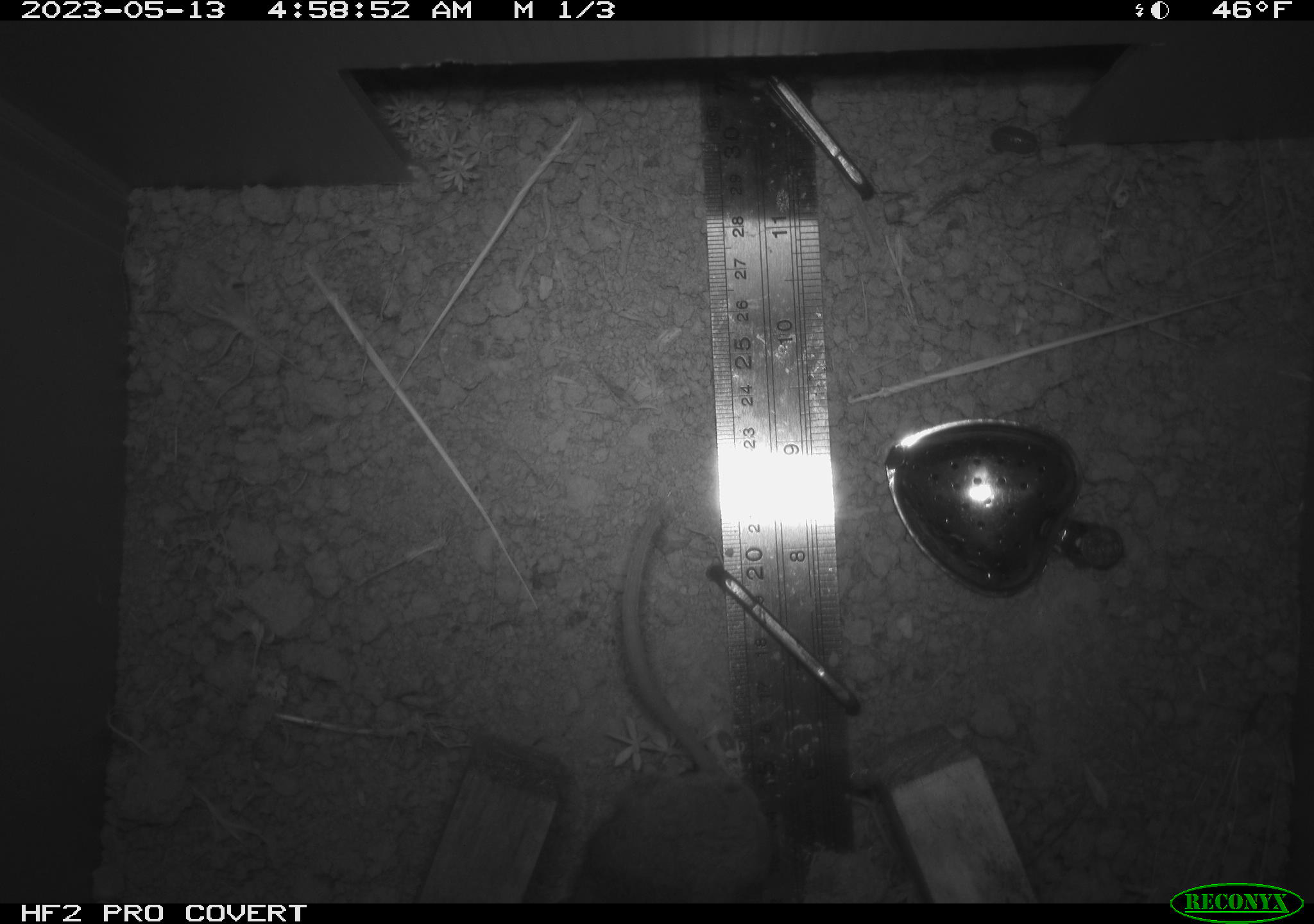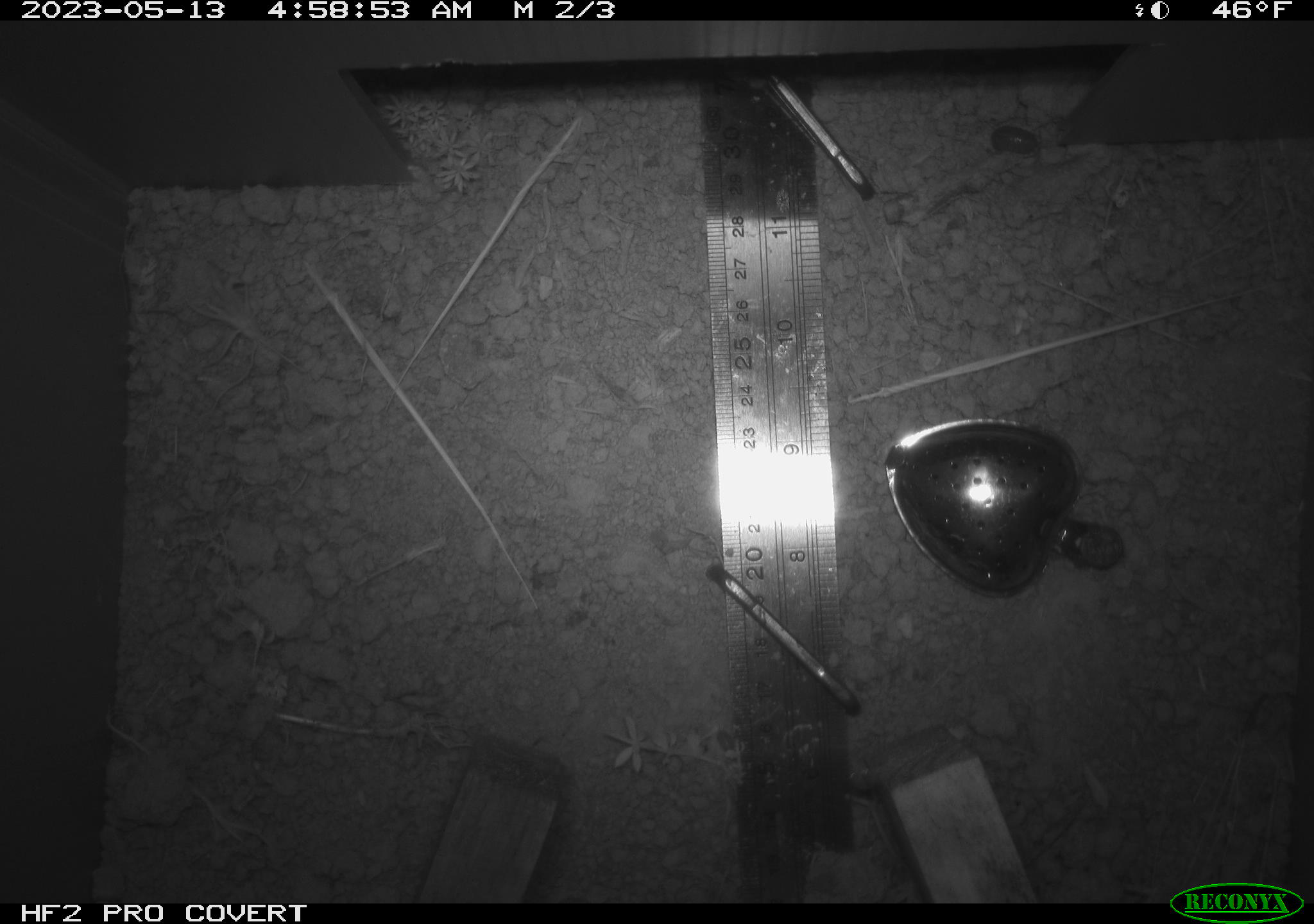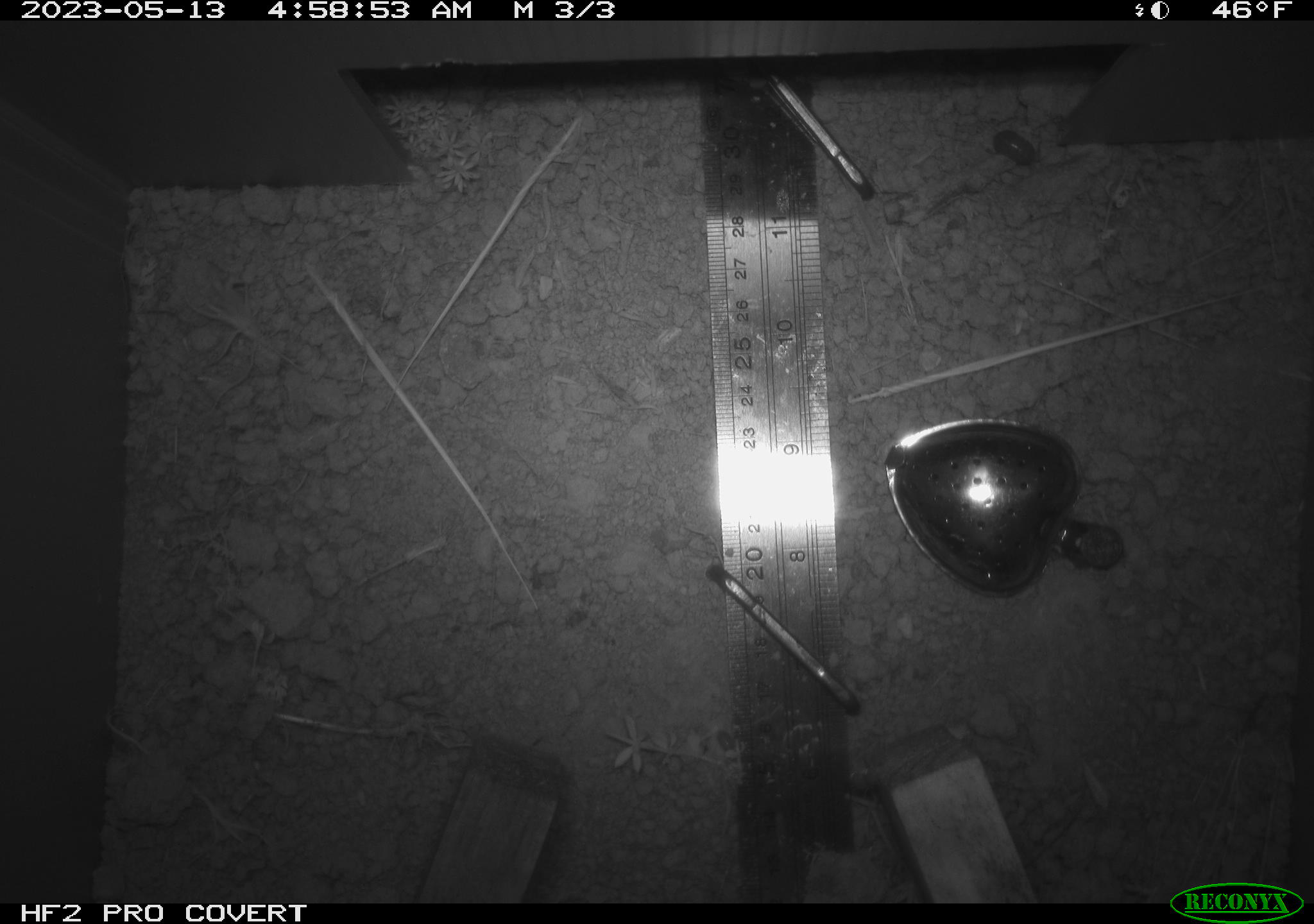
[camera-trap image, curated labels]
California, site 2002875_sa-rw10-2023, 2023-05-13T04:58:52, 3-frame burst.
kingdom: Animalia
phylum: Chordata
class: Mammalia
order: Rodentia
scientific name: Rodentia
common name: mouse species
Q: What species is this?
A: Mouse species (Rodentia).